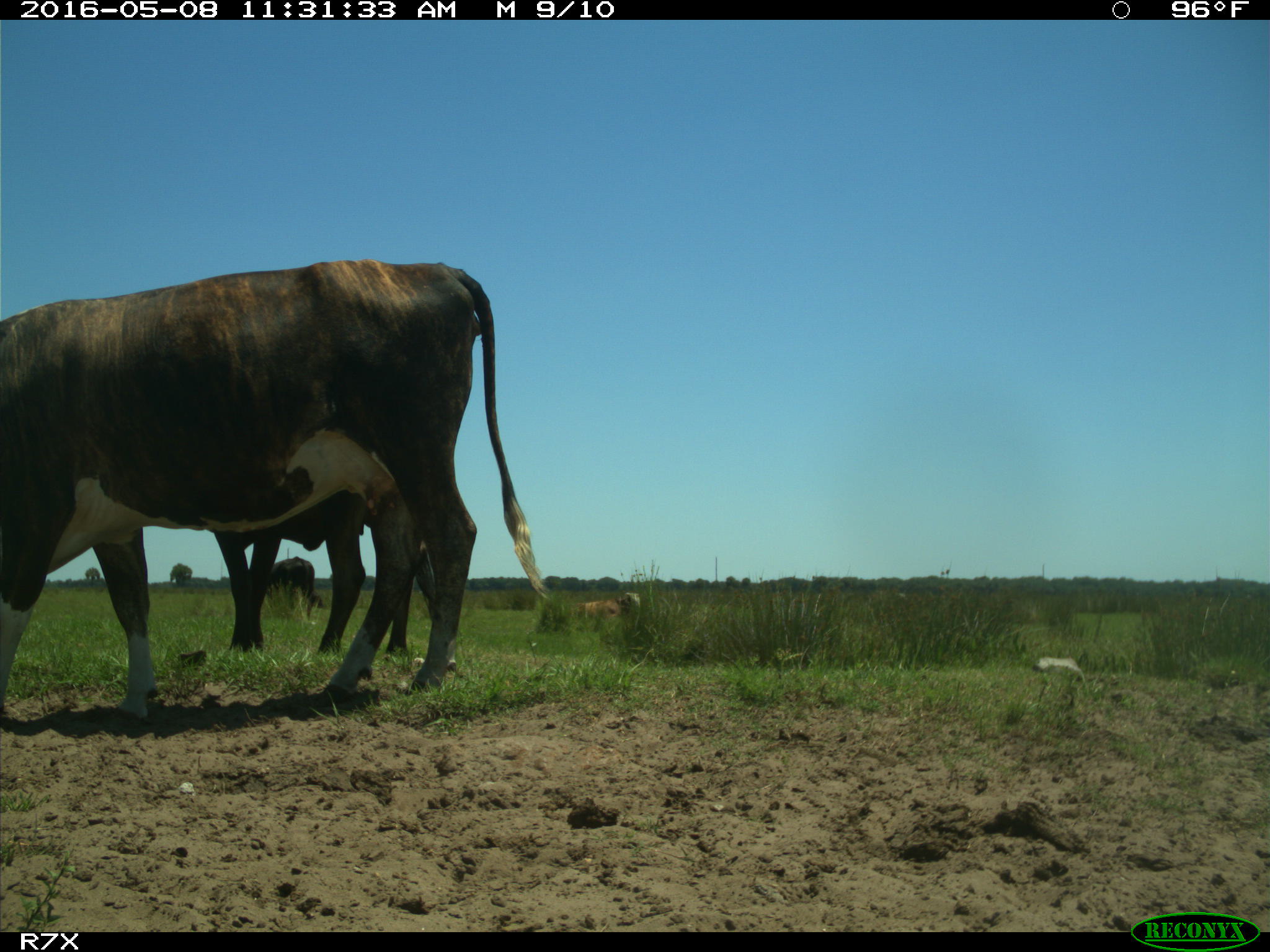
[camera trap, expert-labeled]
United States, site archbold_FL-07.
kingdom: Animalia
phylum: Chordata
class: Mammalia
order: Artiodactyla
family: Bovidae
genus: Bos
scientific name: Bos taurus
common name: domestic cow